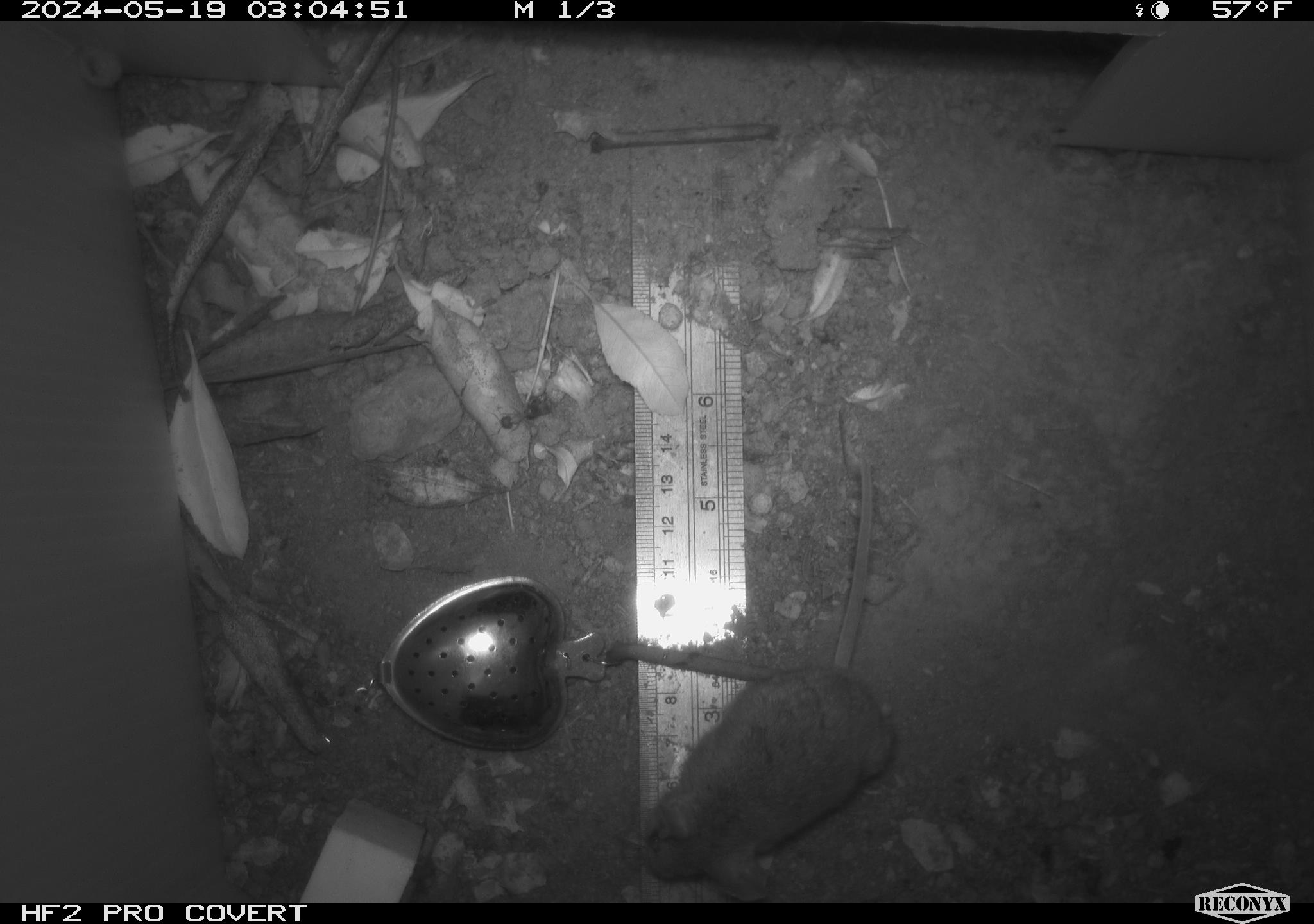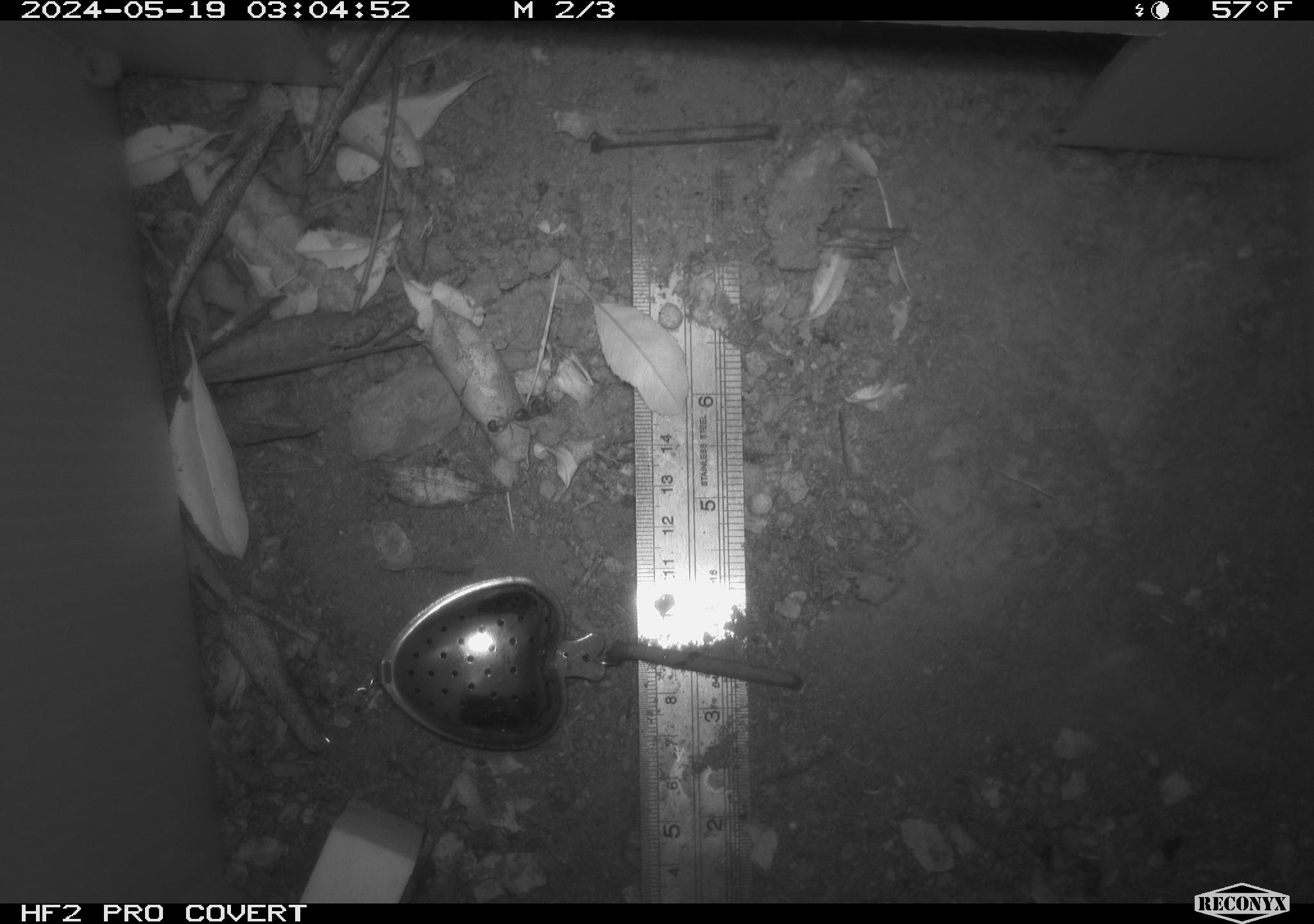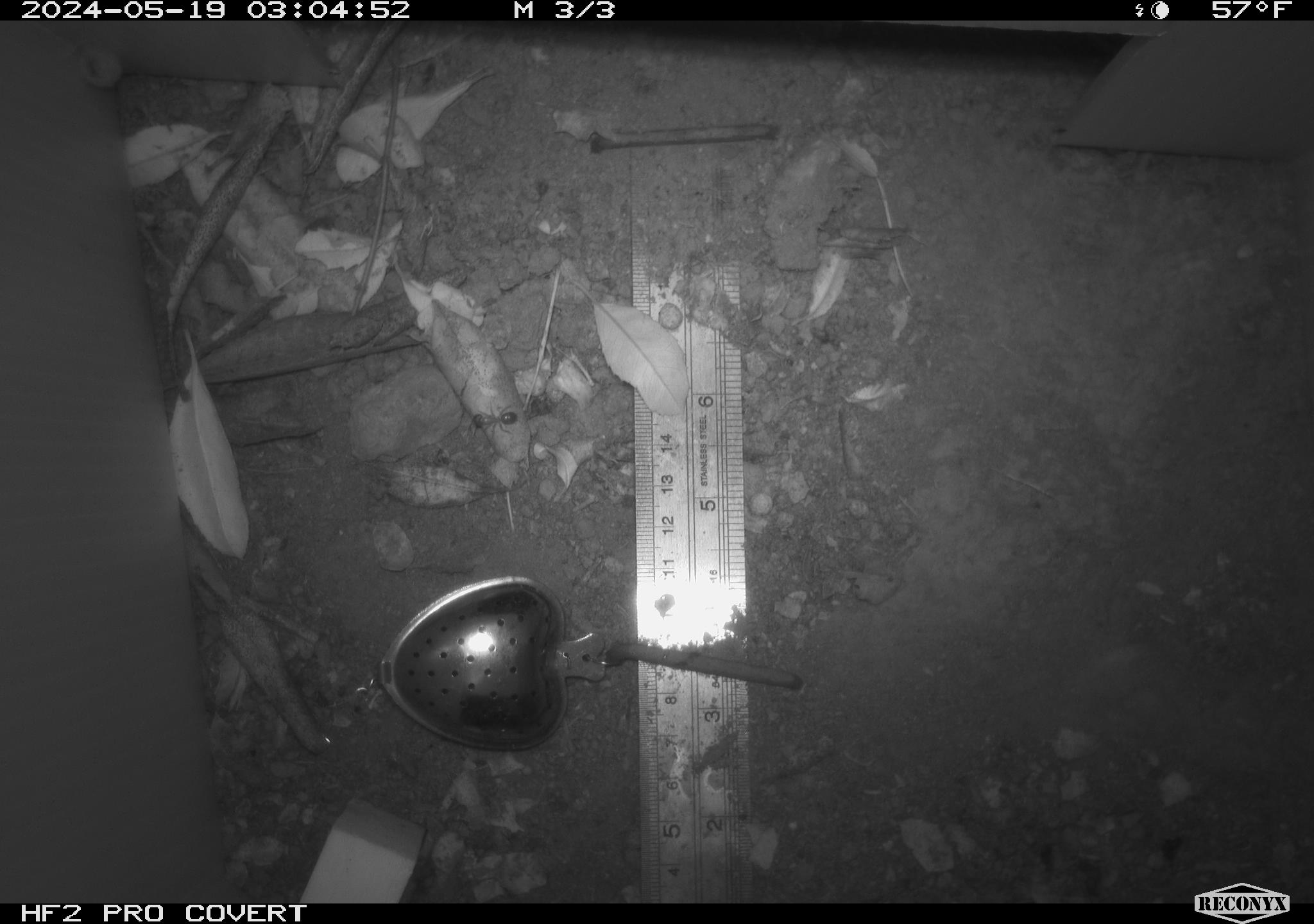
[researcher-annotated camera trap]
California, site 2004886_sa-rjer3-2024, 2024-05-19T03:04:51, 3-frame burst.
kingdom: Animalia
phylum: Chordata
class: Mammalia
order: Rodentia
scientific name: Rodentia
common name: mouse species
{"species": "mouse species (Rodentia)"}